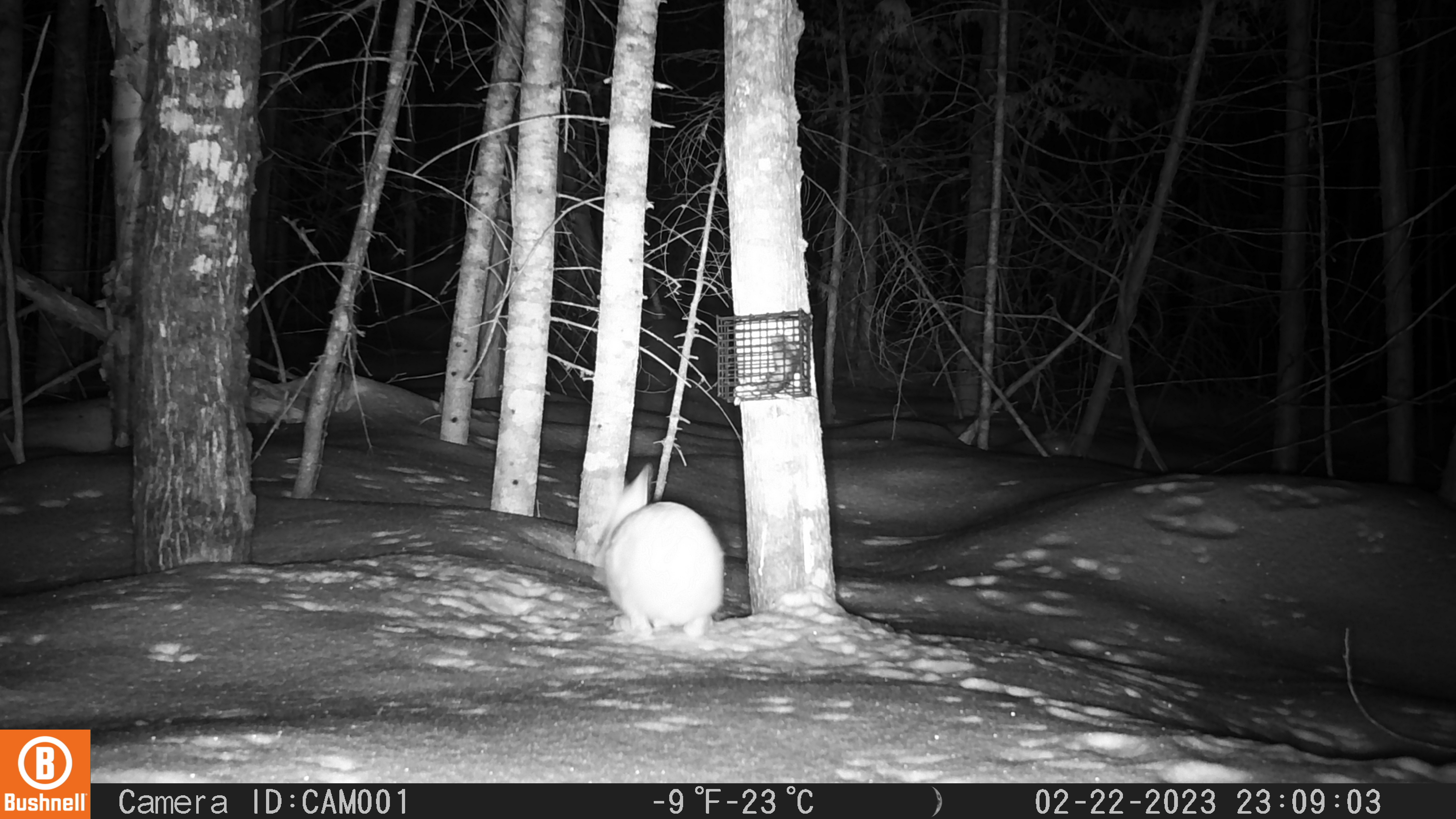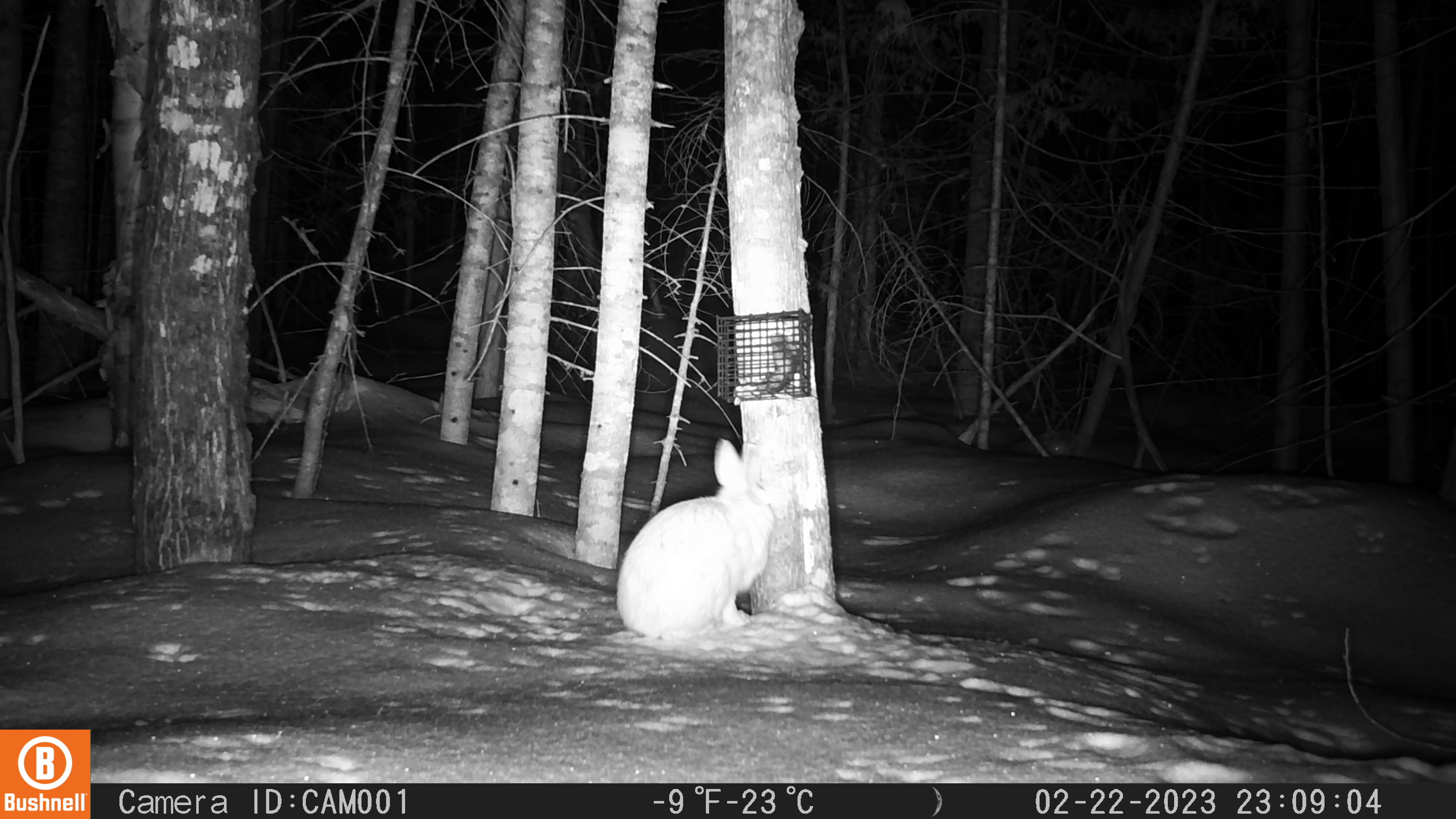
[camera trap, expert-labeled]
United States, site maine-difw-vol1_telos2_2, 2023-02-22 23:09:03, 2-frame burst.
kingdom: Animalia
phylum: Chordata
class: Mammalia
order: Lagomorpha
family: Leporidae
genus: Lepus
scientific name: Lepus americanus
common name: snowshoe hare